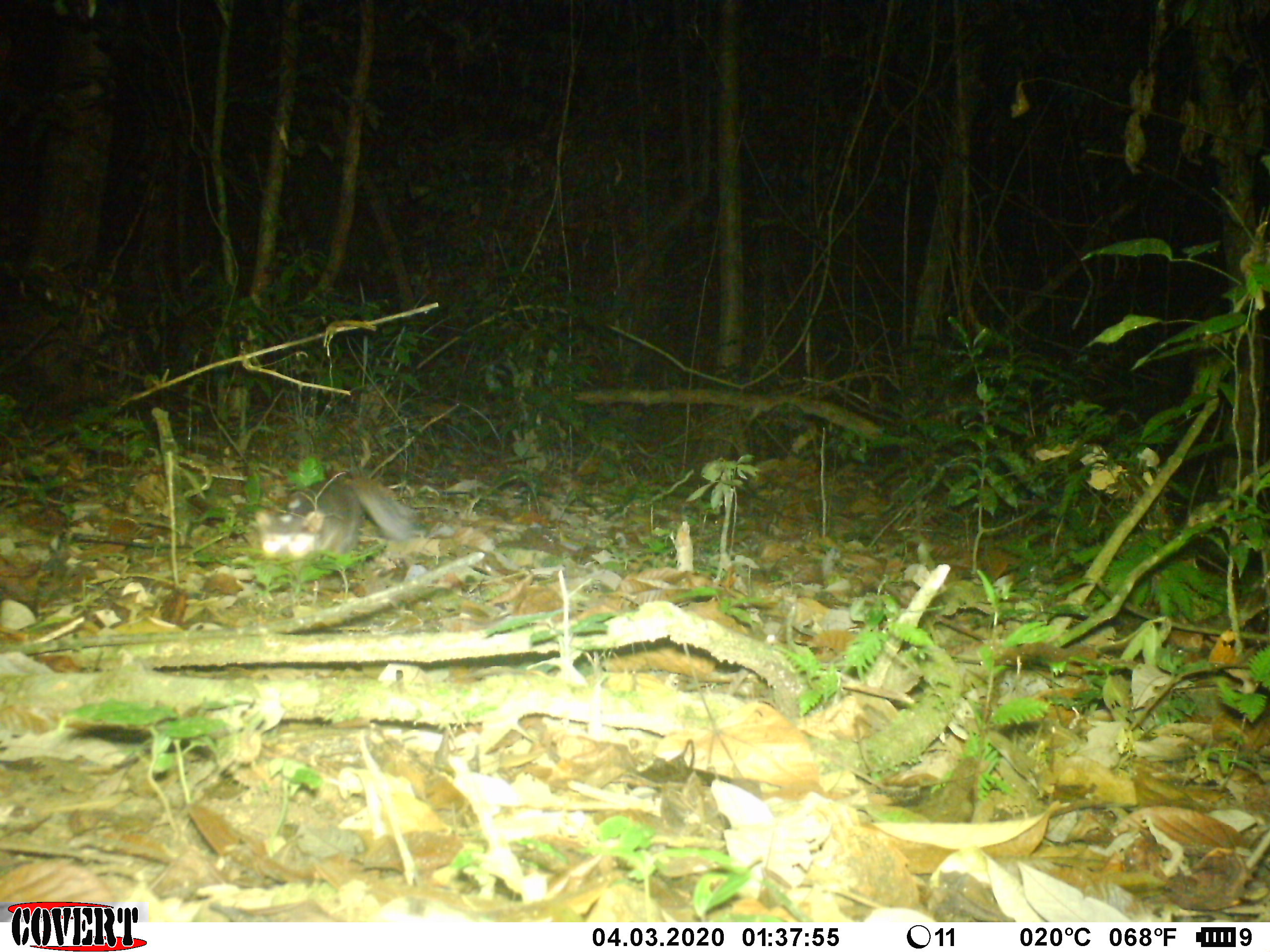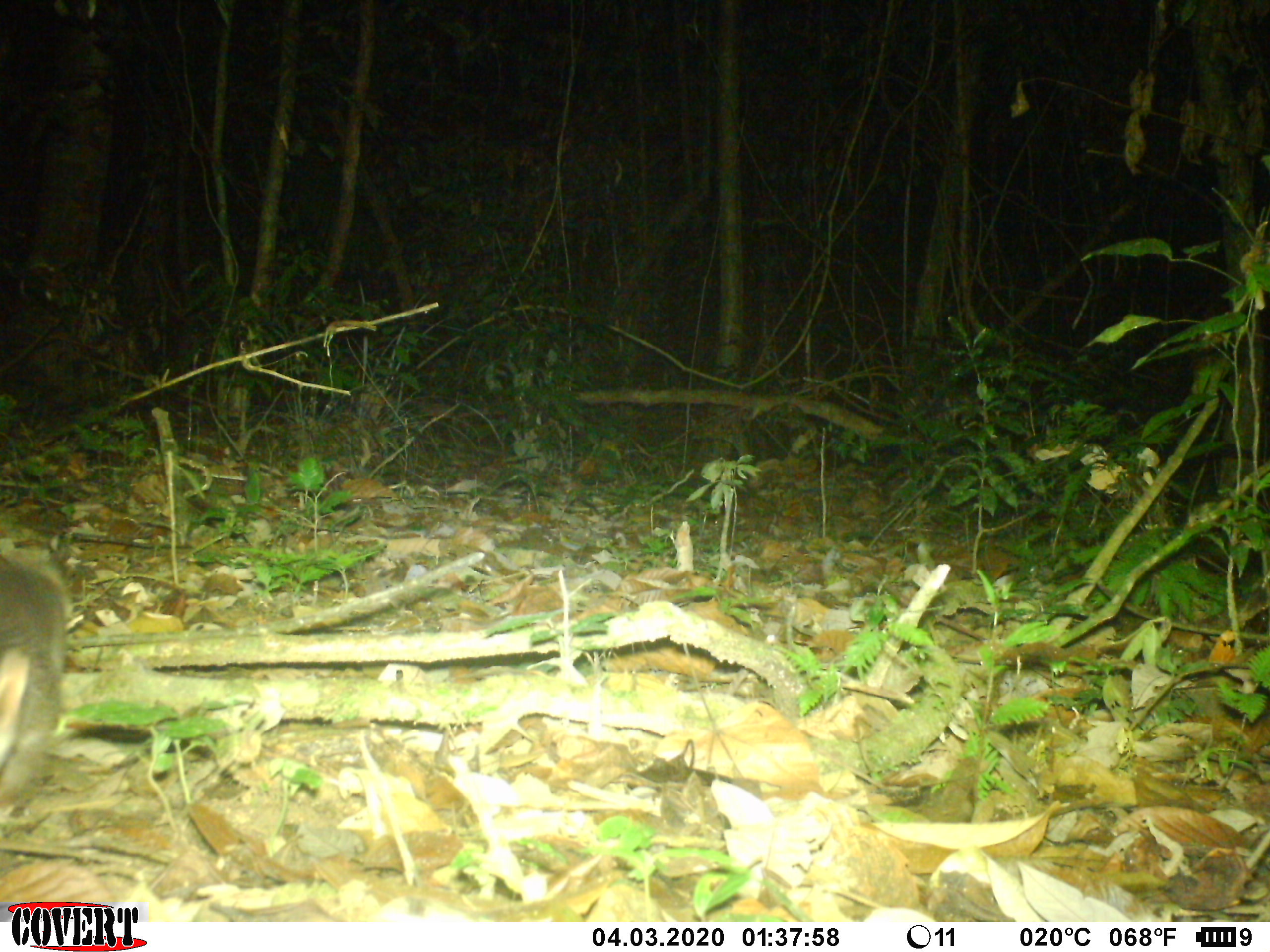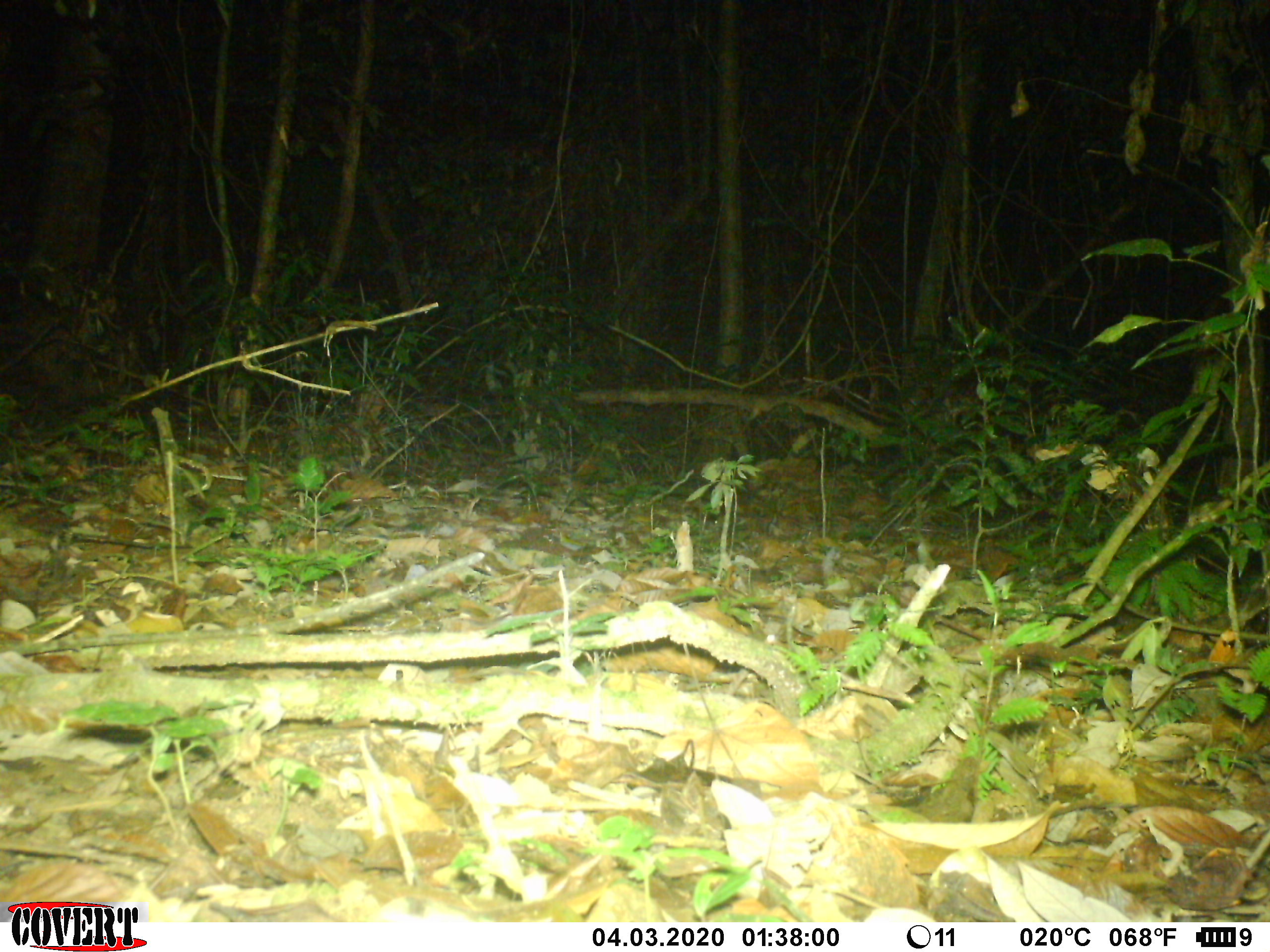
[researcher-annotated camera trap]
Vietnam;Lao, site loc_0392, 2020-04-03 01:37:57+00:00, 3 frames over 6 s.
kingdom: Animalia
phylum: Chordata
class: Mammalia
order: Carnivora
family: Mustelidae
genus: Melogale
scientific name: Melogale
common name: ferret badger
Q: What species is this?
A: Ferret badger (Melogale).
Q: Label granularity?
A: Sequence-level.